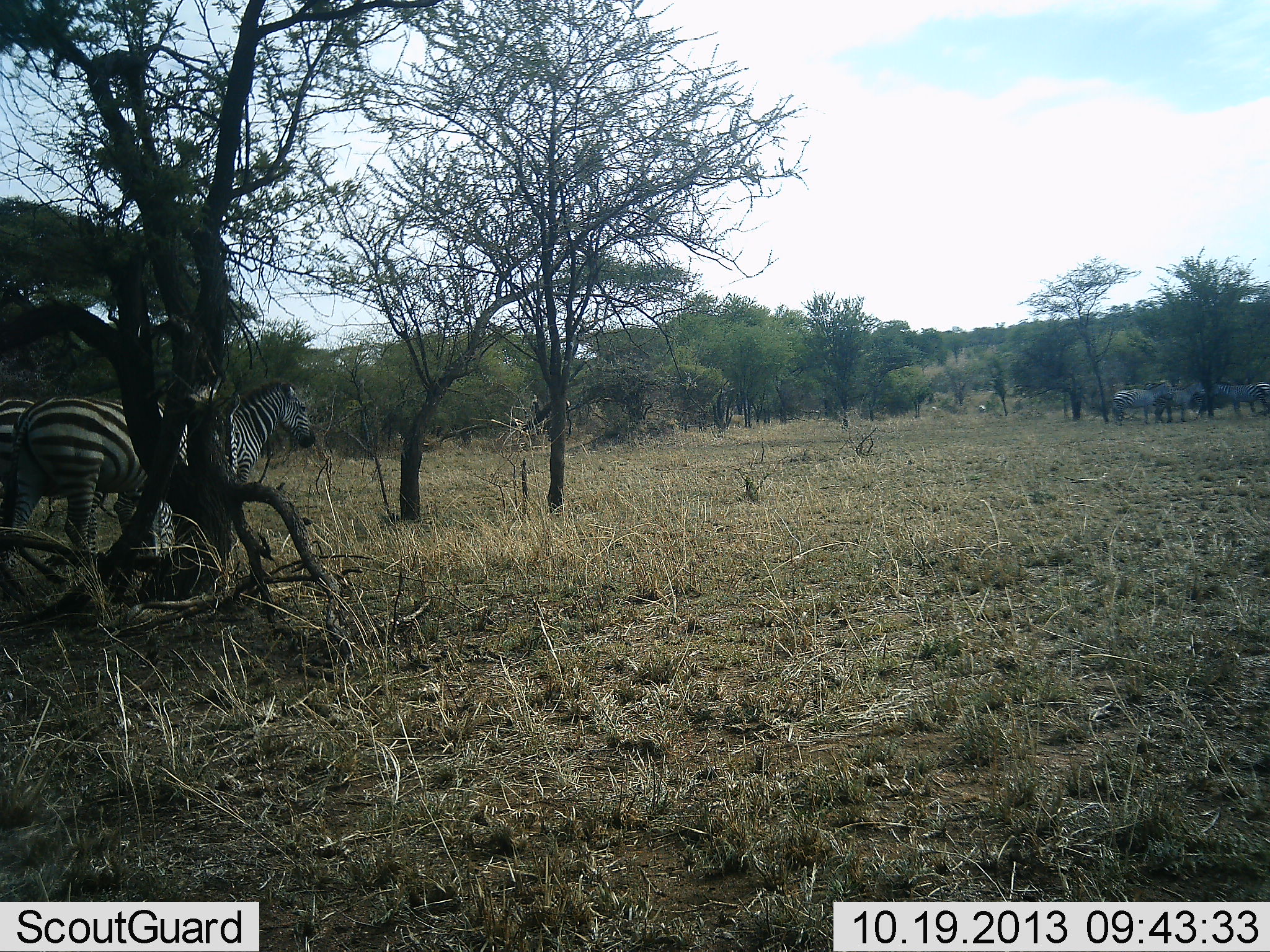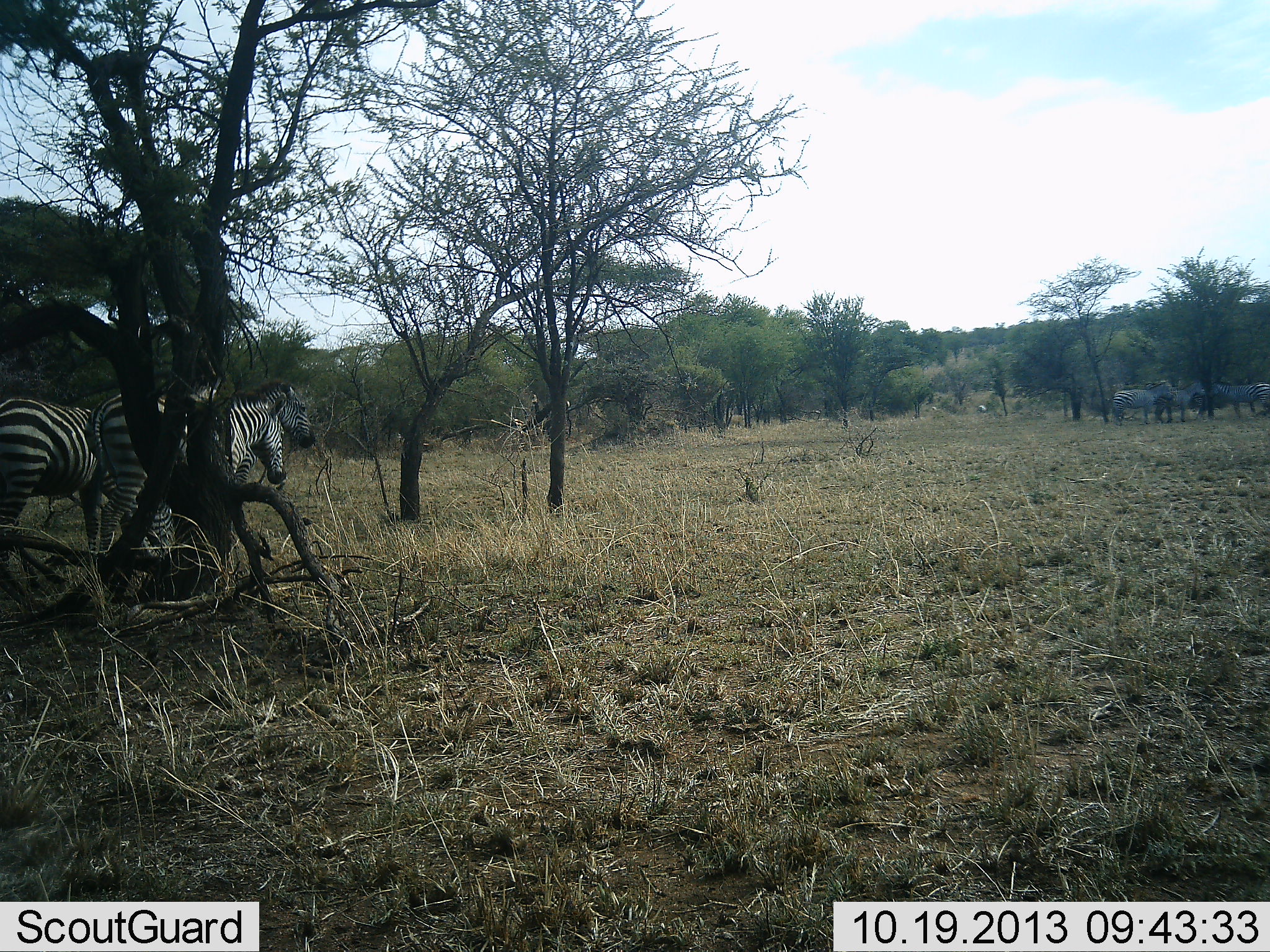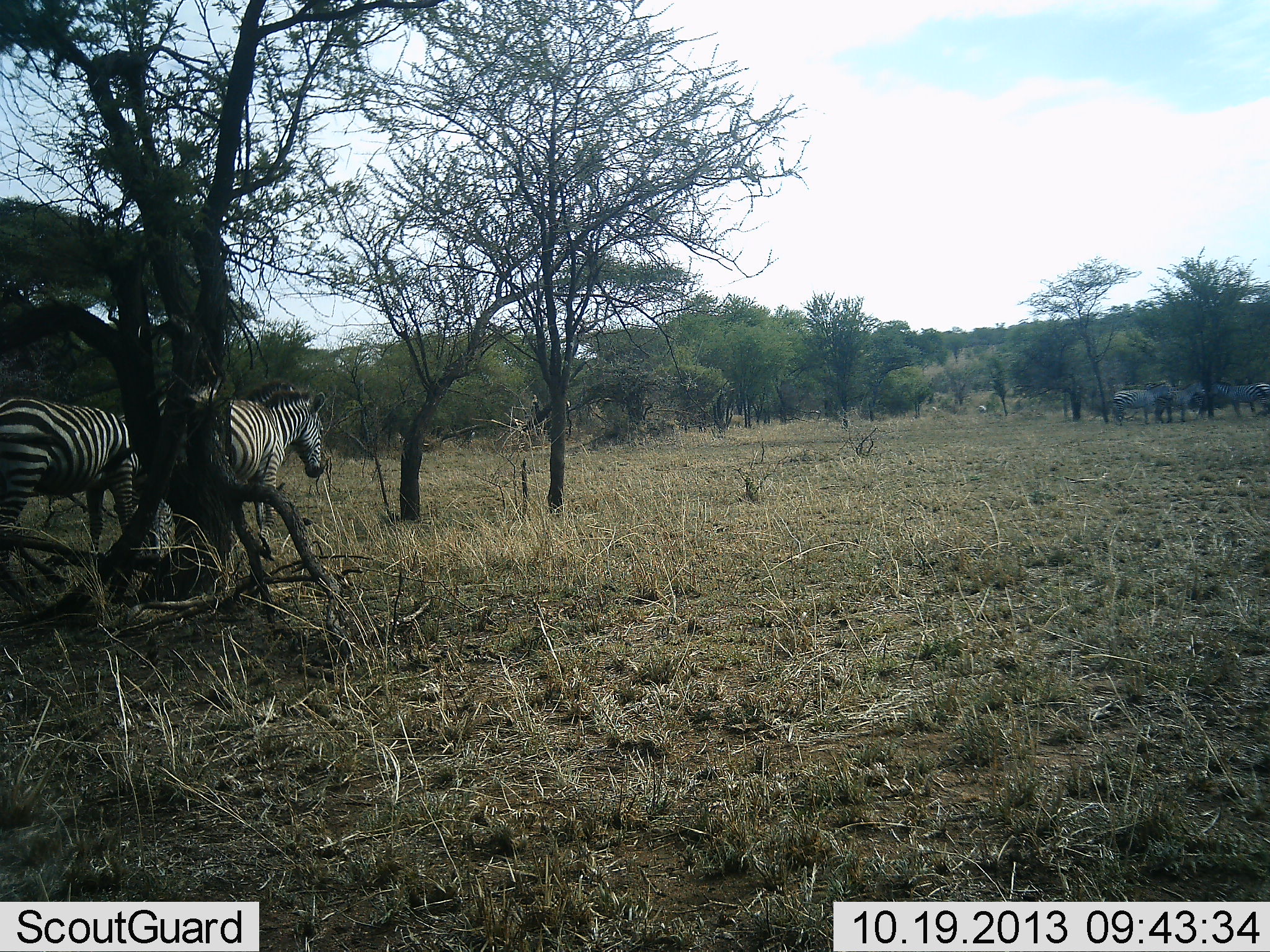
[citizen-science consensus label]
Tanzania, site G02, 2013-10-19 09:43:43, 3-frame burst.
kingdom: Animalia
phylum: Chordata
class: Mammalia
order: Perissodactyla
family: Equidae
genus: Equus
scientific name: Equus quagga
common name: plains zebra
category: zebra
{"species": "zebra (plains zebra) (Equus quagga)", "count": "6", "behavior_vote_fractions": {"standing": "60%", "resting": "20%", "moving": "80%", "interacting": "0%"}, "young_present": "0%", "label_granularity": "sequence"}